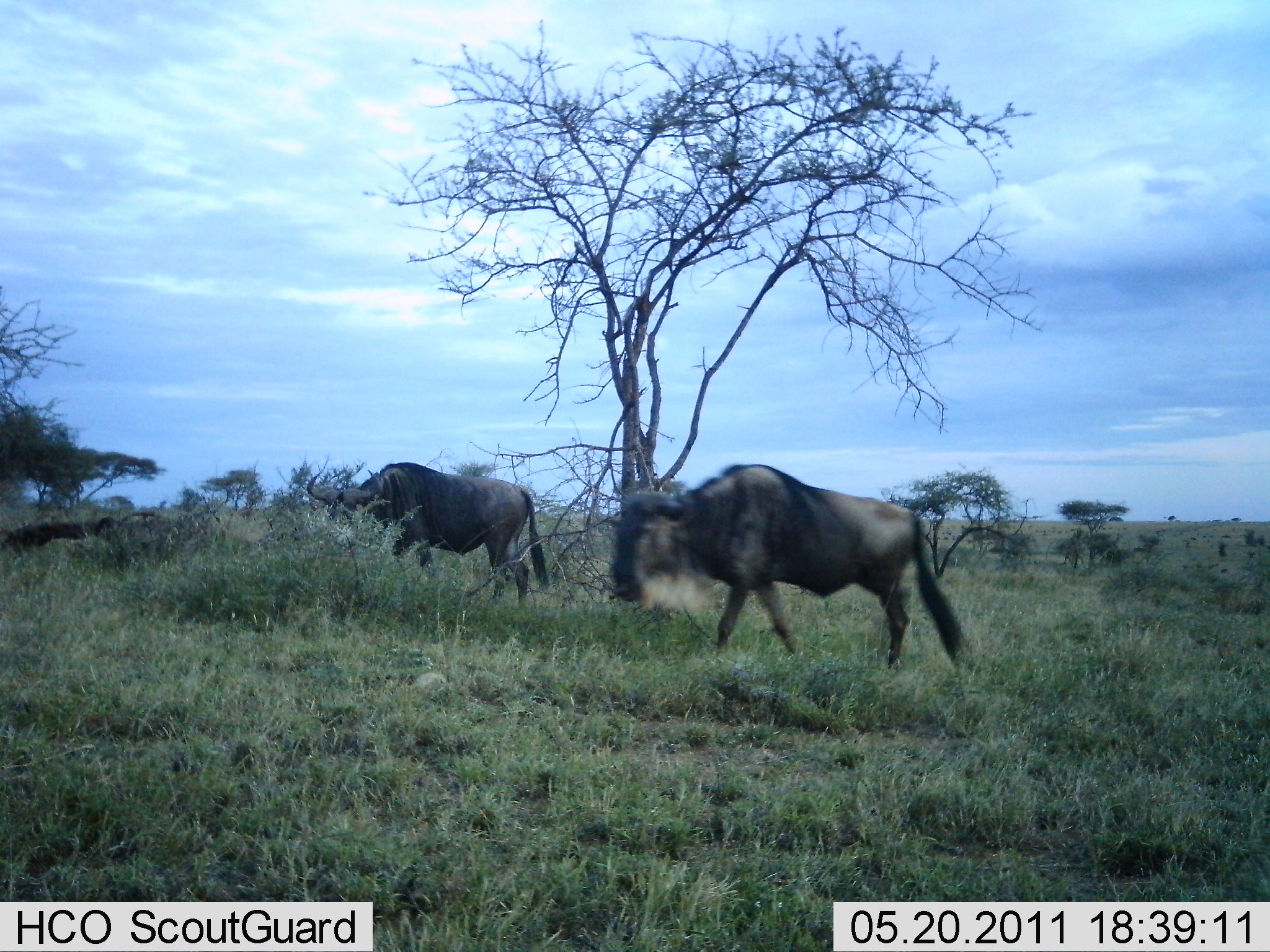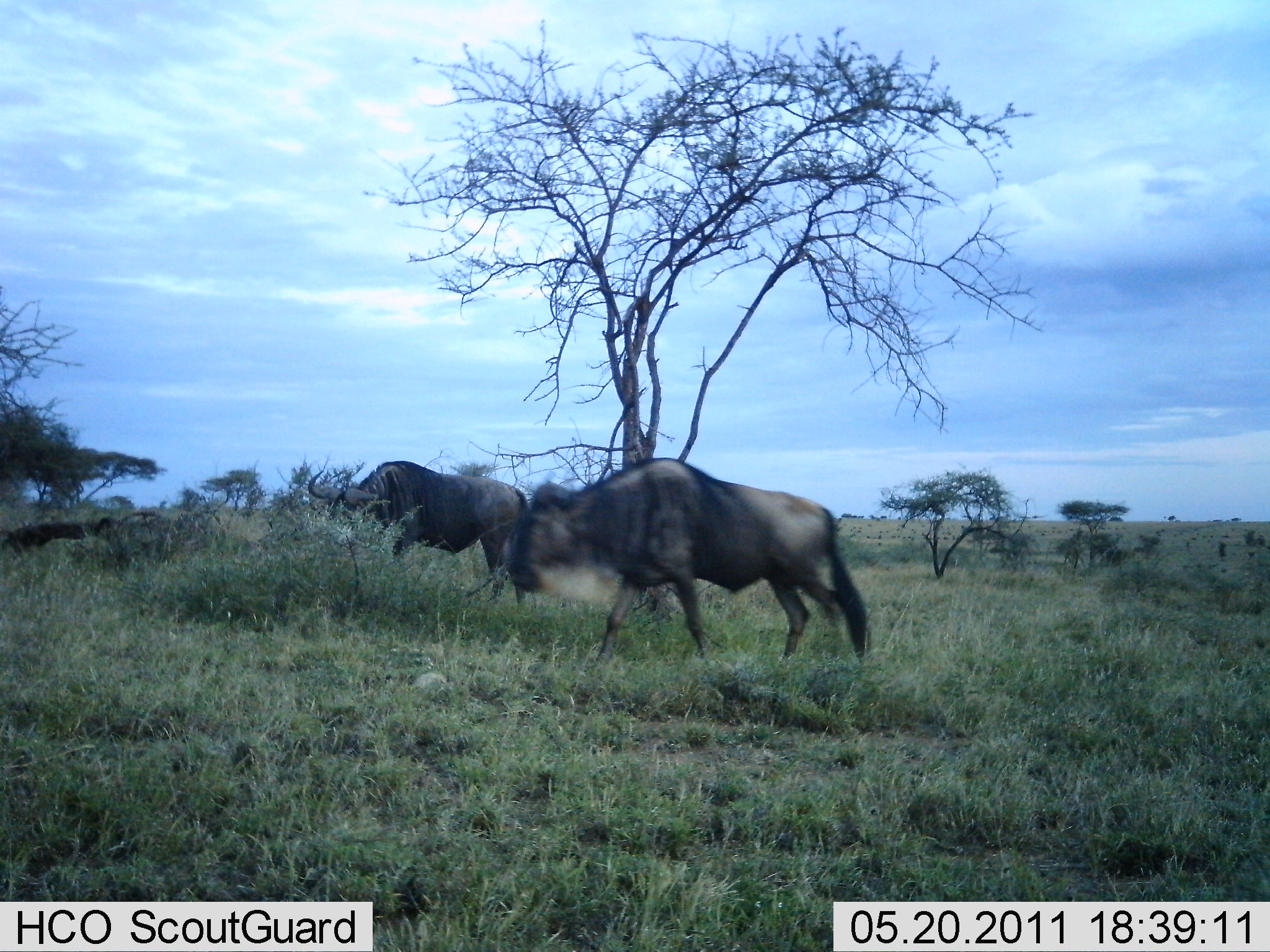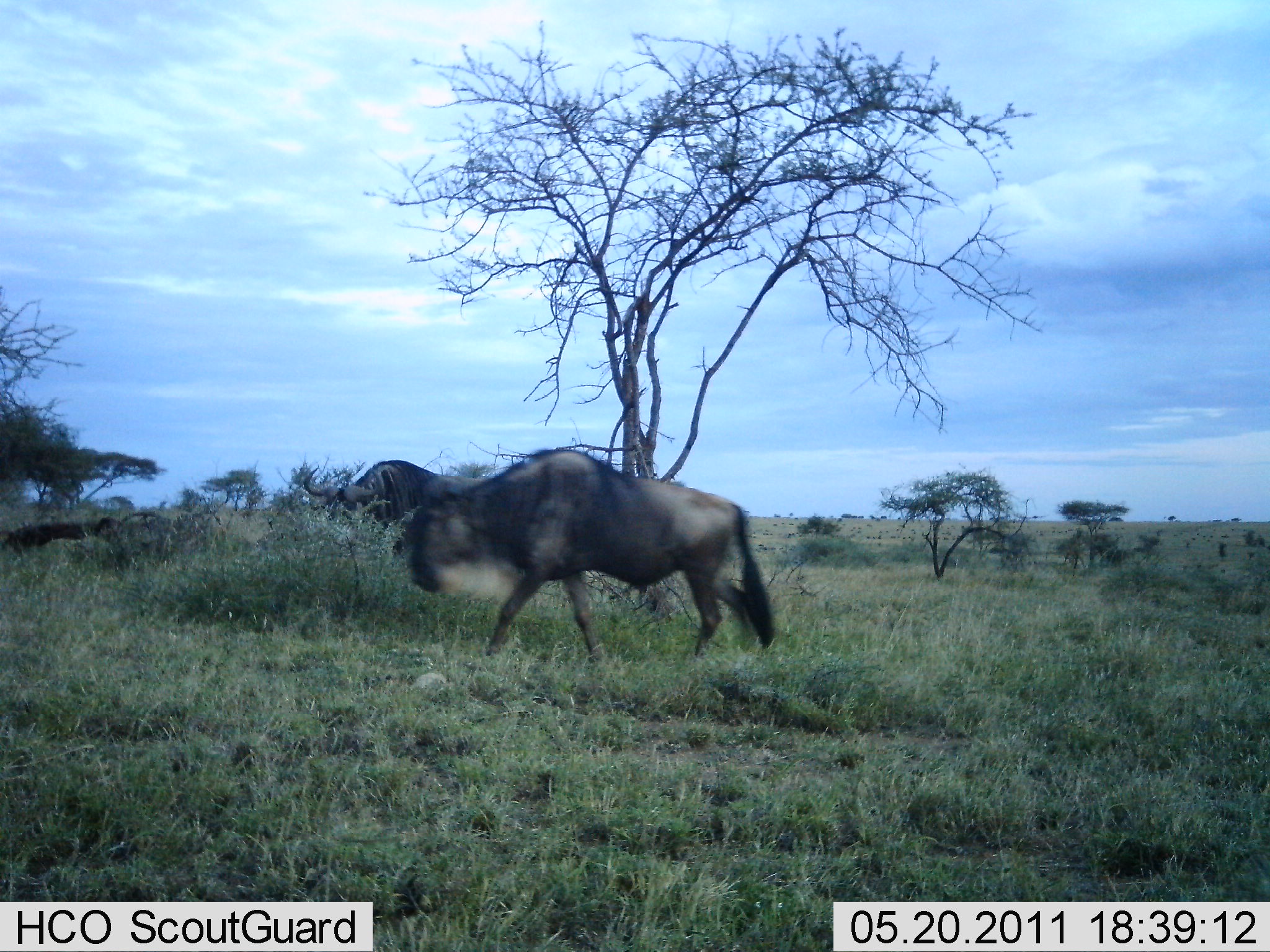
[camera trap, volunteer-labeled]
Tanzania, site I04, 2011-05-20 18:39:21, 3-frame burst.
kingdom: Animalia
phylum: Chordata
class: Mammalia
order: Artiodactyla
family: Bovidae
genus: Connochaetes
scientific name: Connochaetes taurinus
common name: blue wildebeest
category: wildebeest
Wildebeest (blue wildebeest) (Connochaetes taurinus), count 2. Behavior (volunteer vote fractions): standing 18%, resting 0%, moving 91%, interacting 0%. Young present (vote fraction): 0%. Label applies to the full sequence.